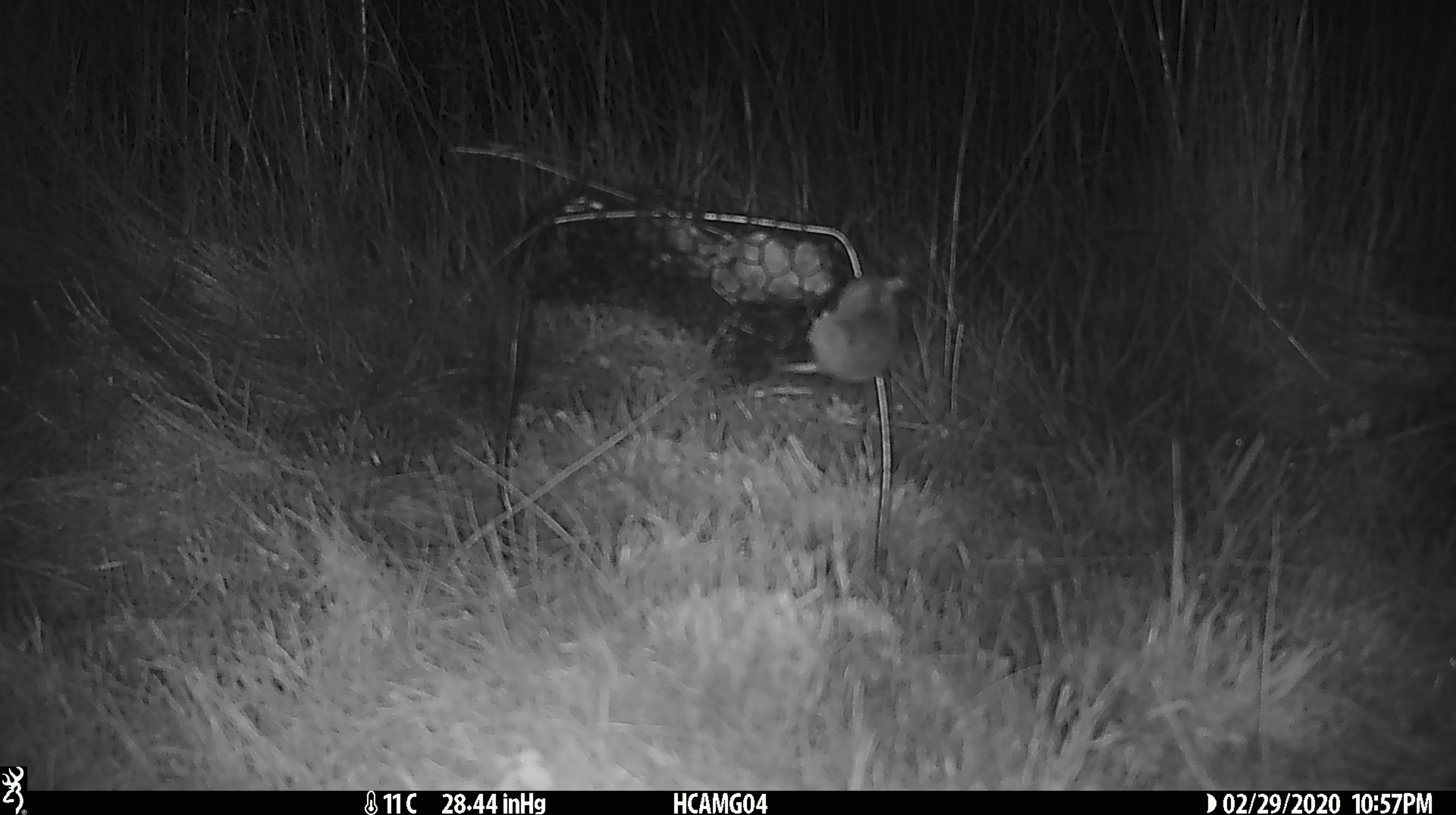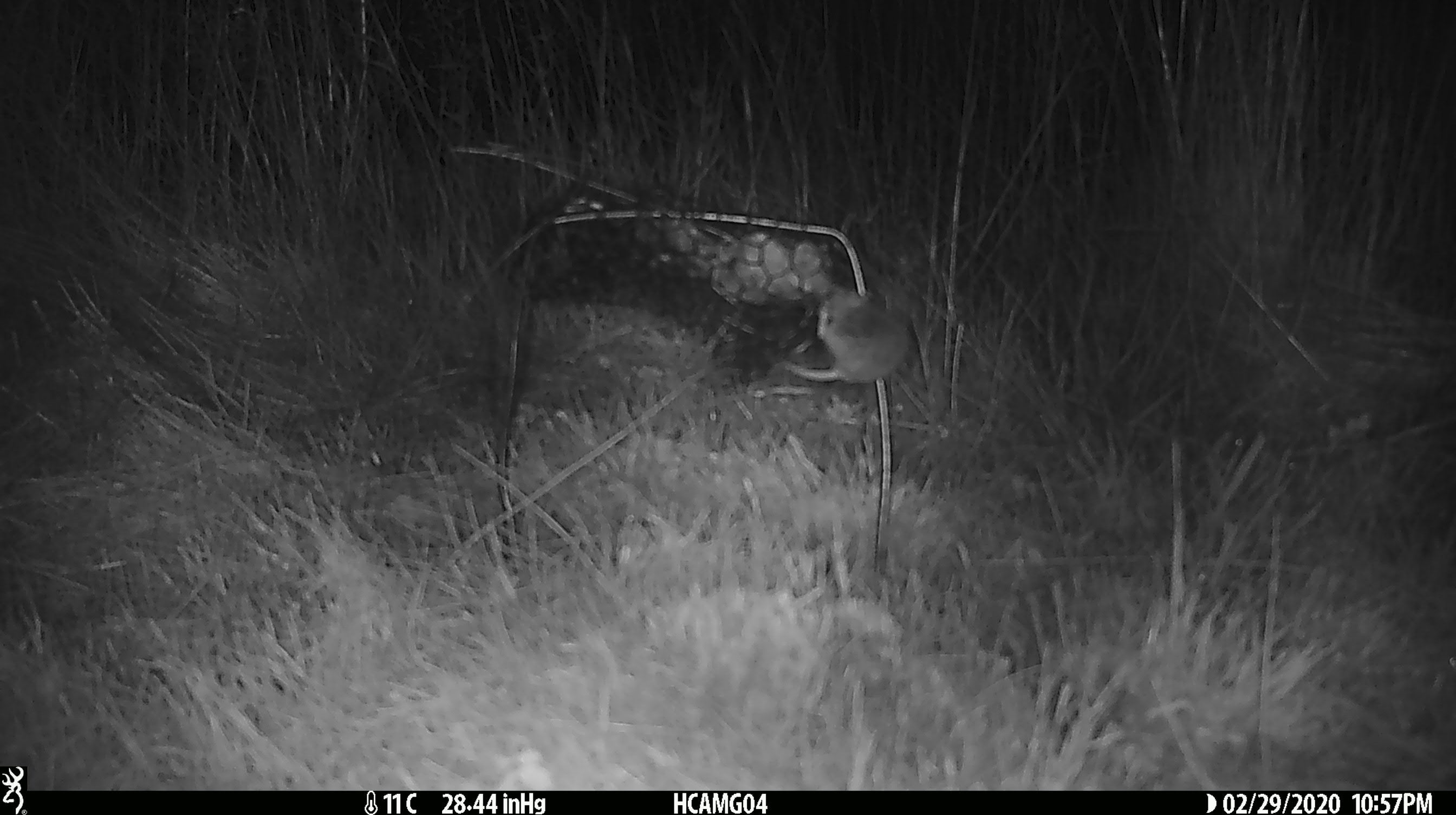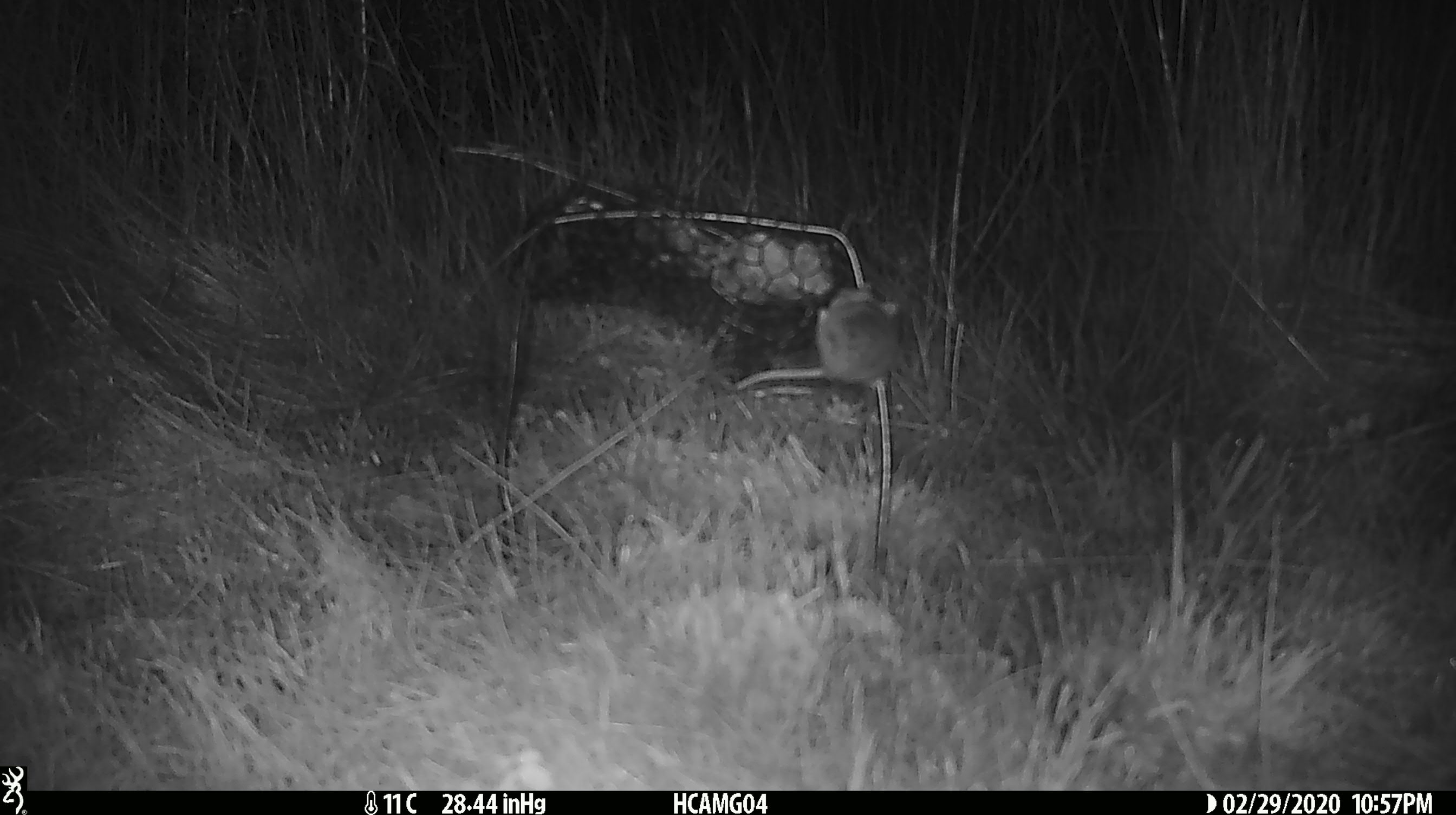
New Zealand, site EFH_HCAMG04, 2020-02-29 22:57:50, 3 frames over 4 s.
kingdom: Animalia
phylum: Chordata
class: Mammalia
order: Rodentia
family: Muridae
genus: Mus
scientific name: Mus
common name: mouse